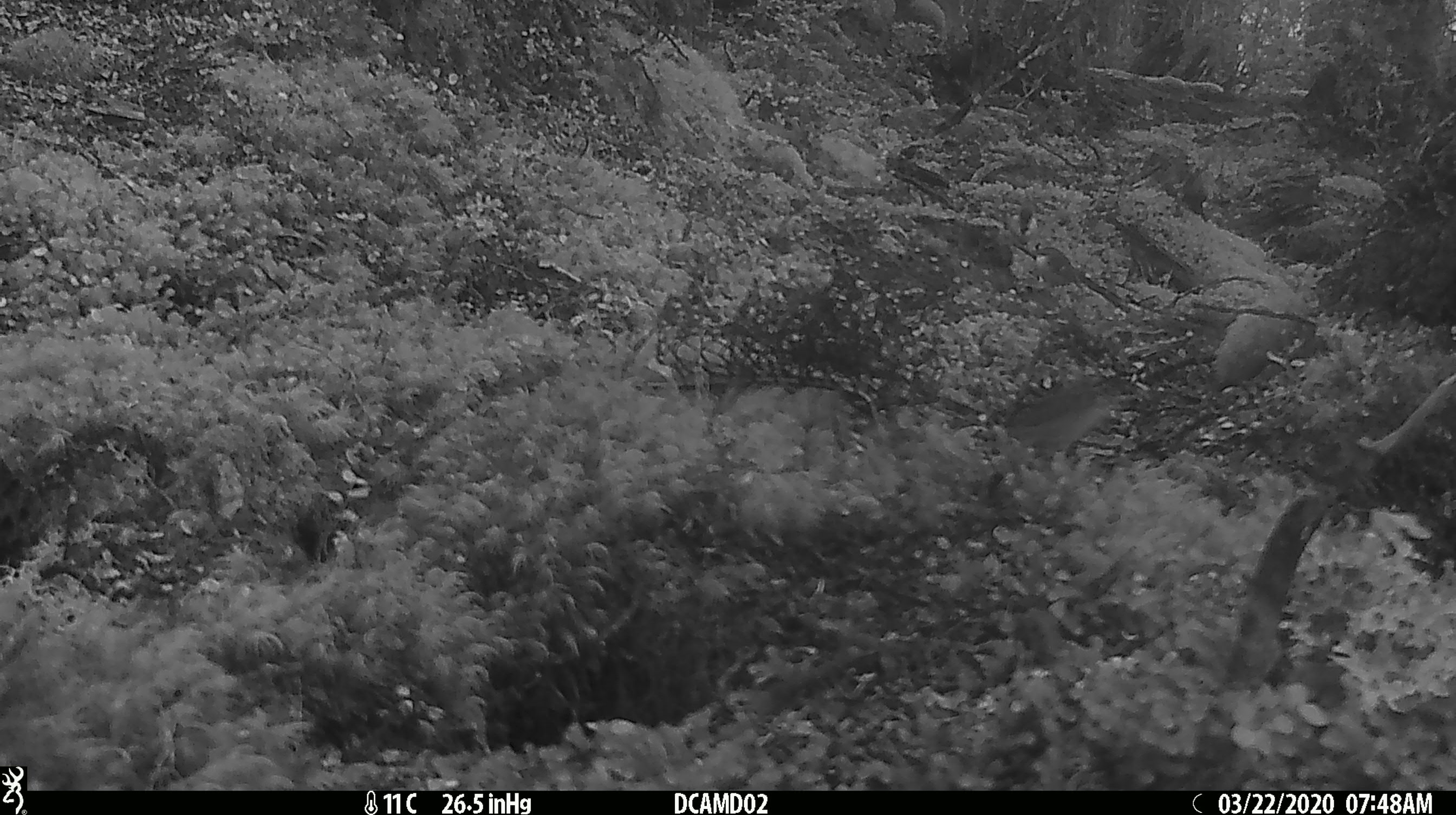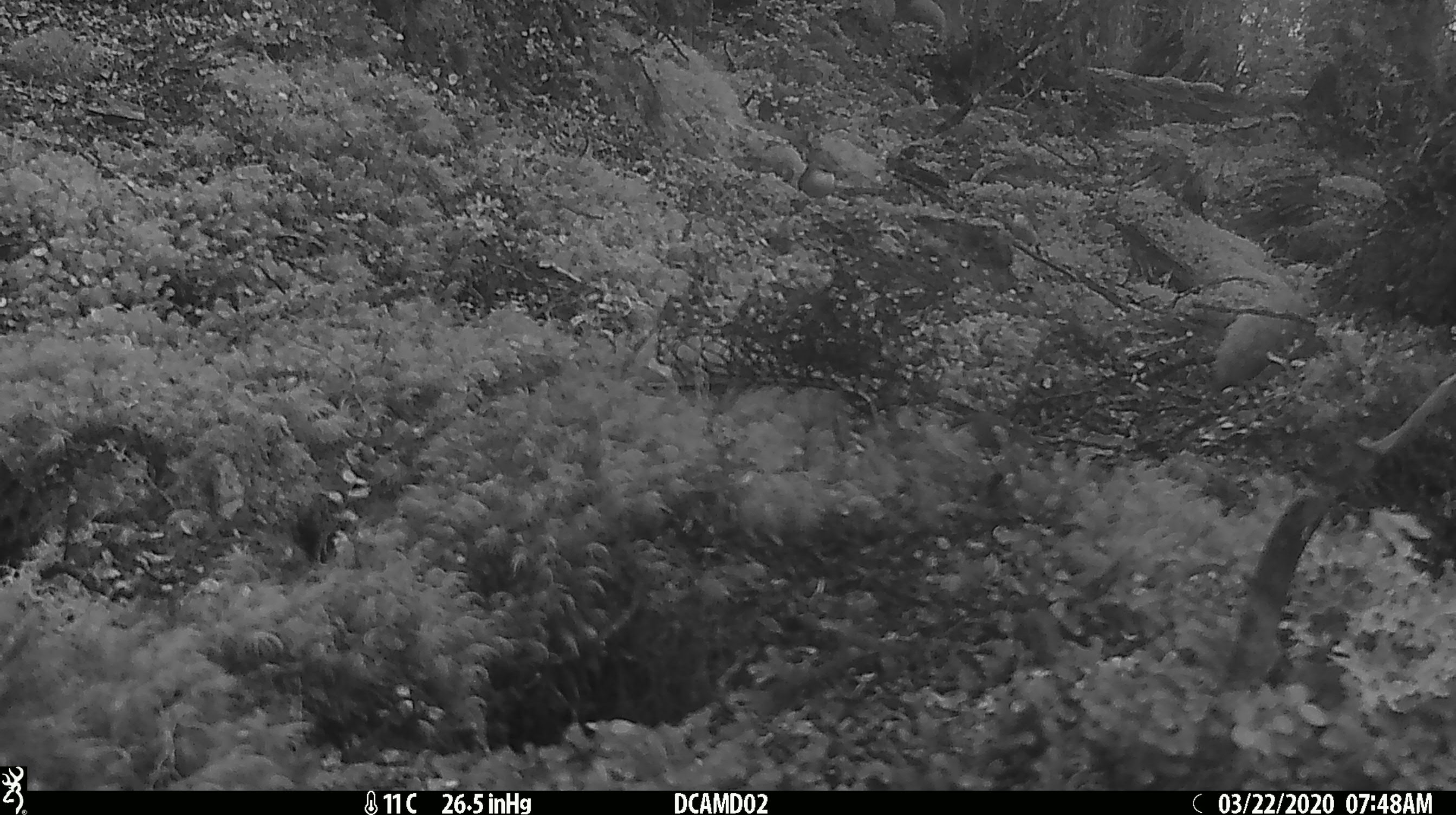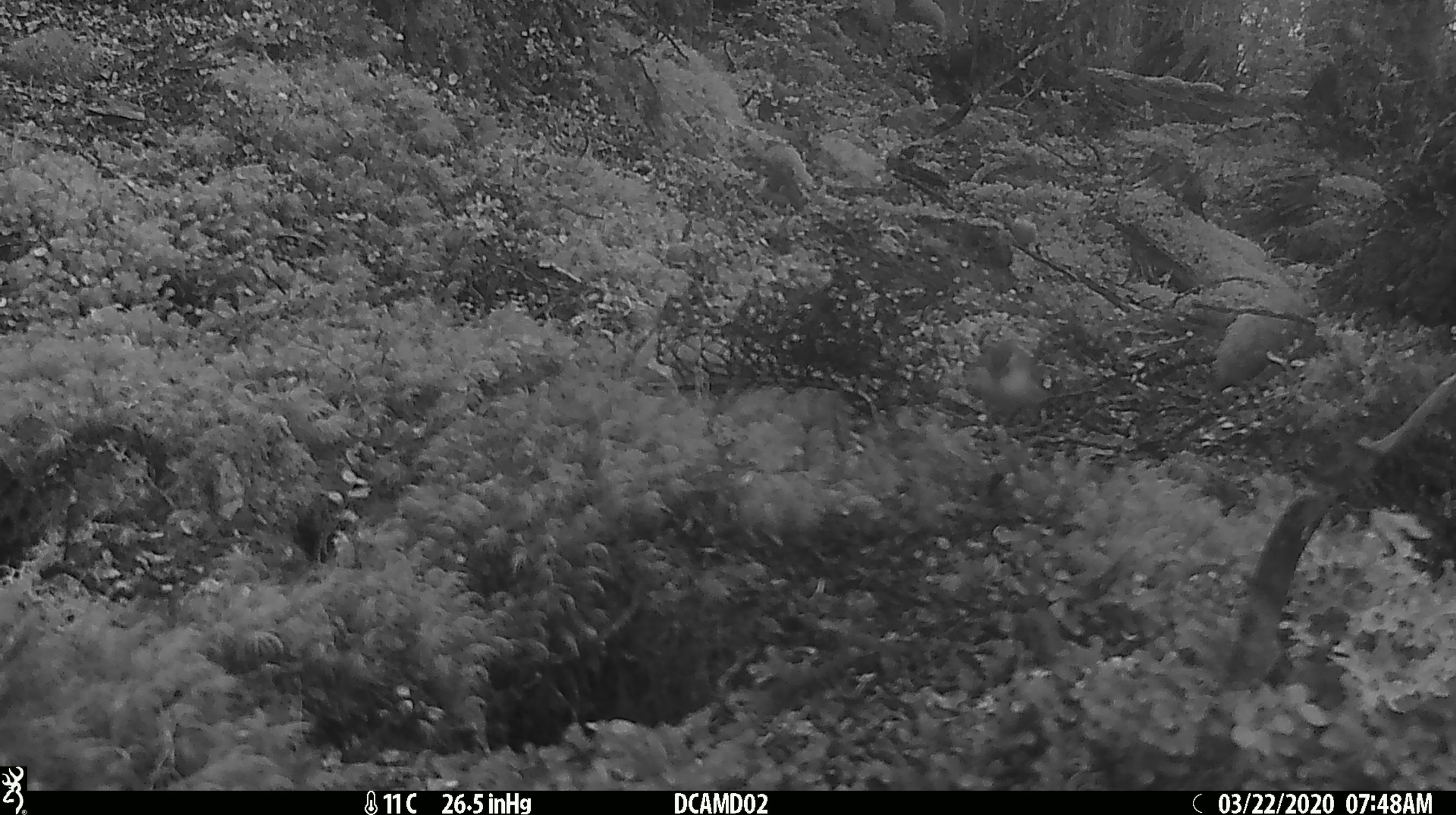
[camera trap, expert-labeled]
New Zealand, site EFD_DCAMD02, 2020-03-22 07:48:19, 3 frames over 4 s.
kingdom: Animalia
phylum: Chordata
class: Aves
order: Passeriformes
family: Acanthisittidae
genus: Acanthisitta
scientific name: Acanthisitta chloris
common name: rifleman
Rifleman (Acanthisitta chloris).